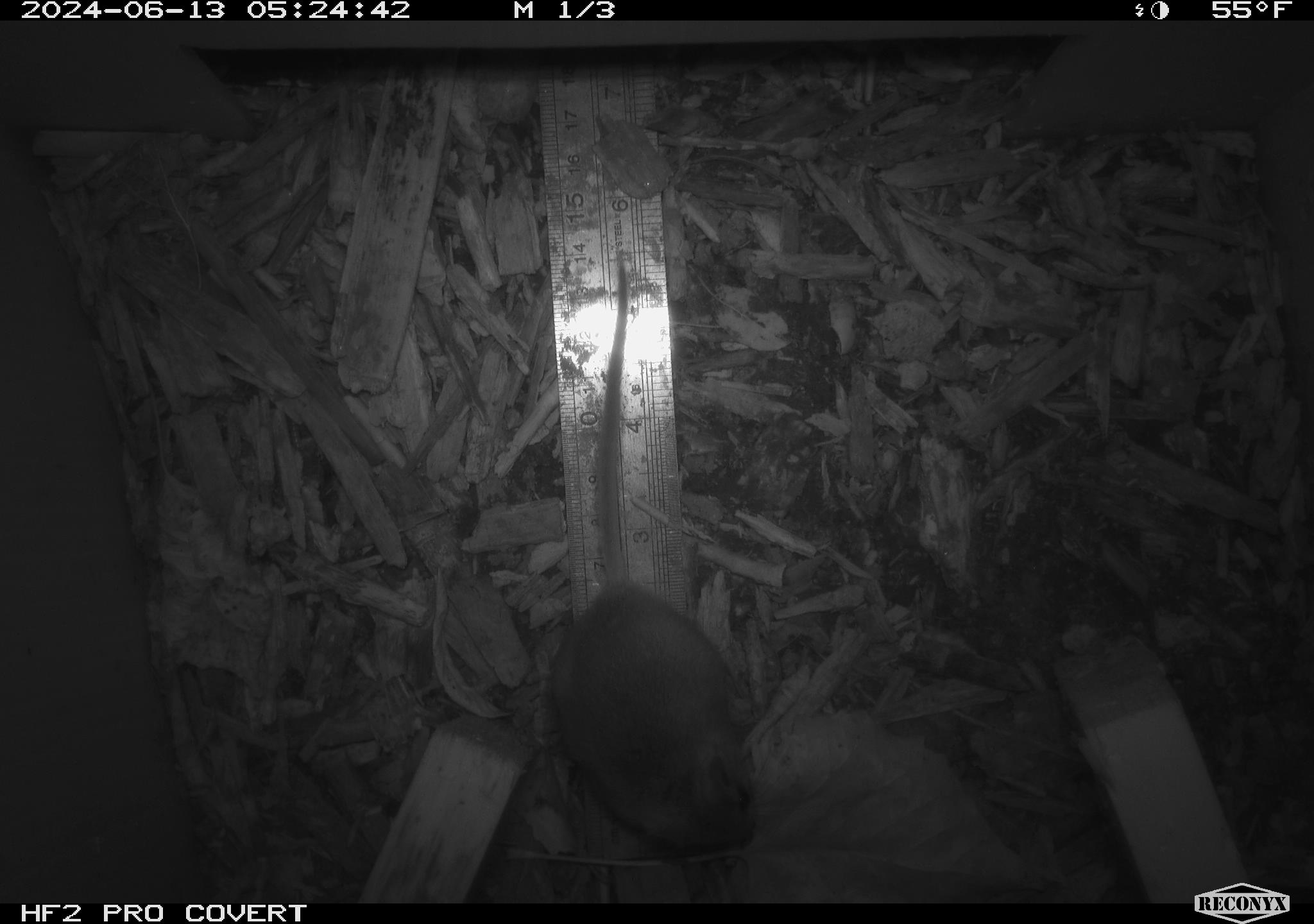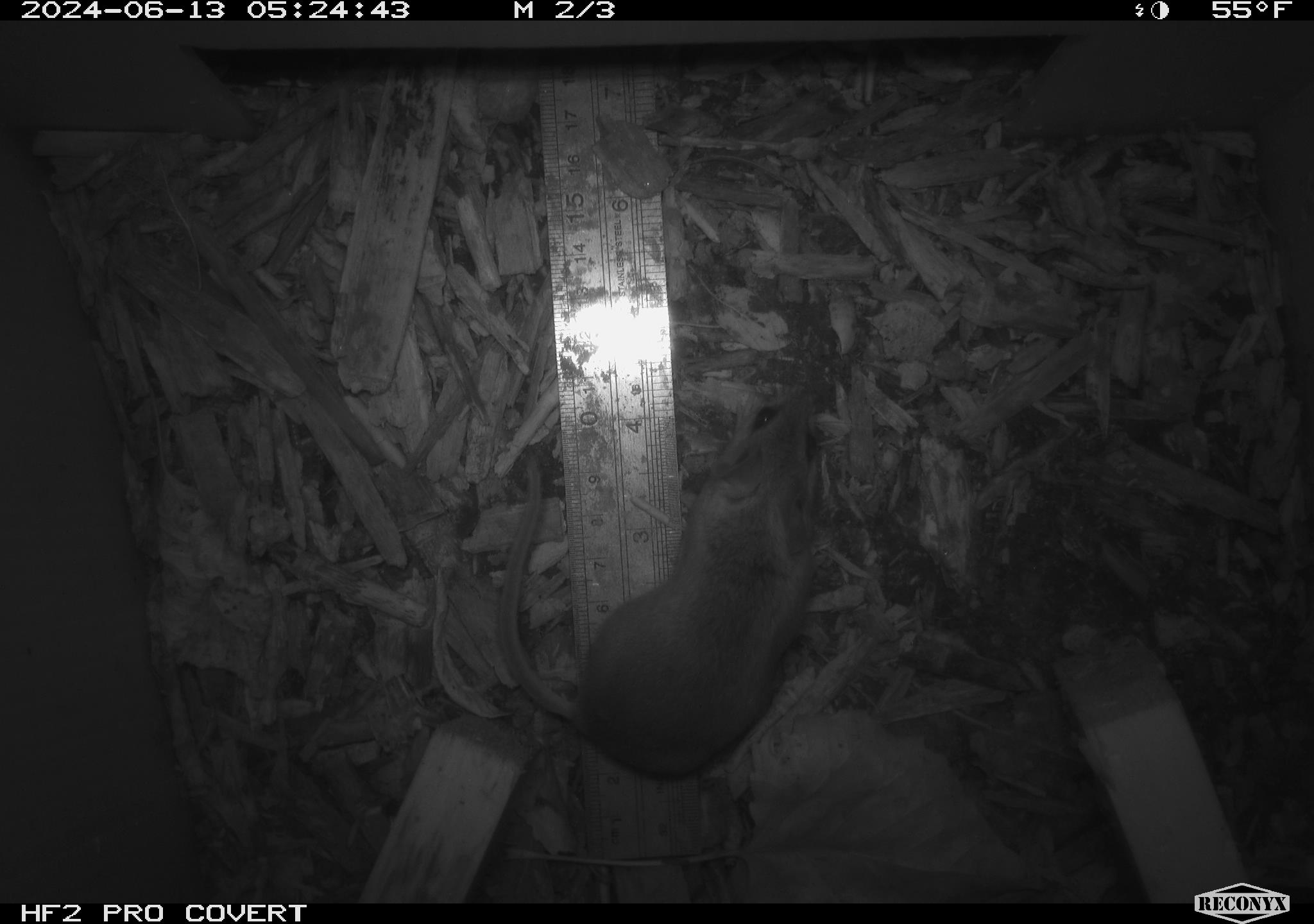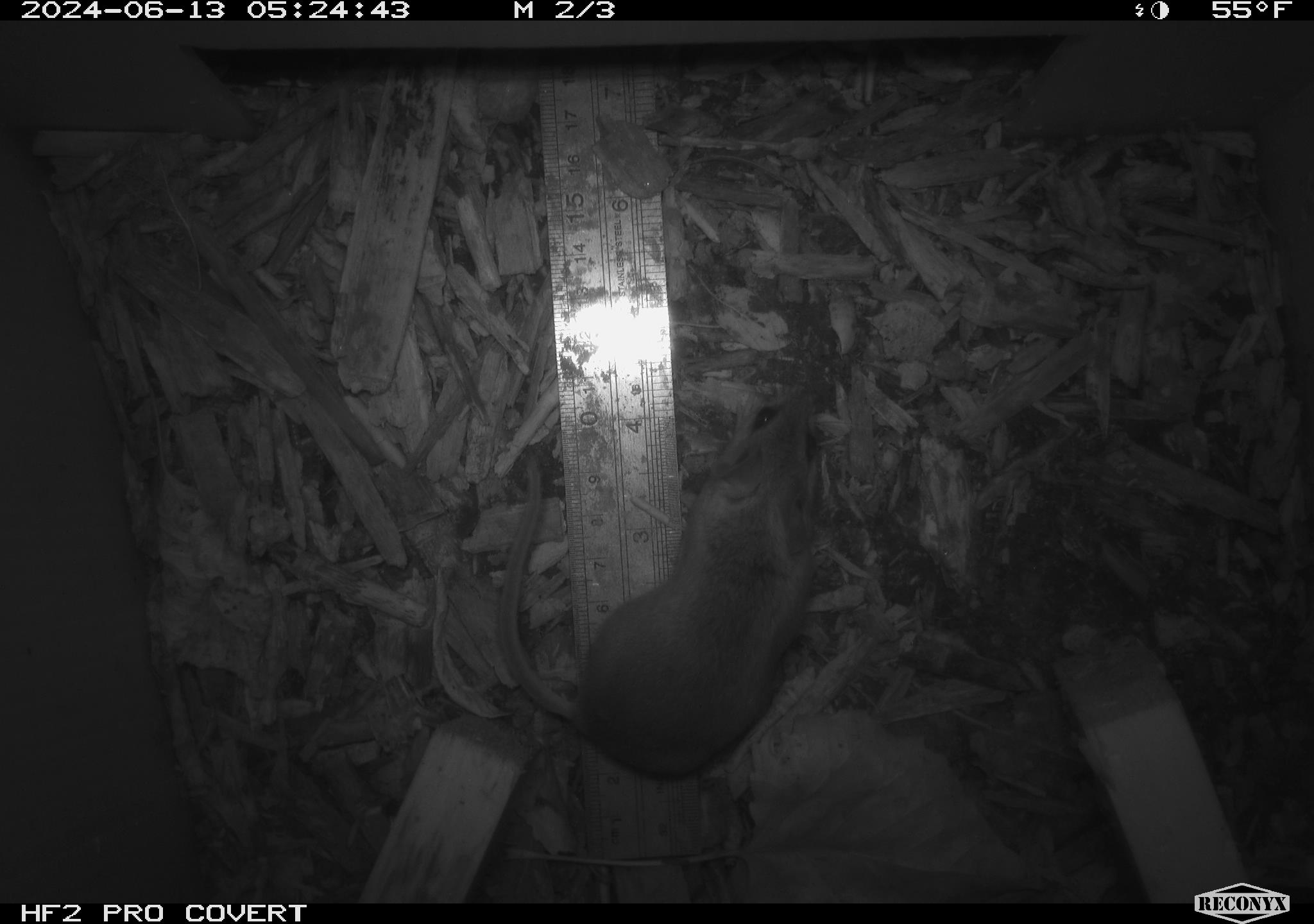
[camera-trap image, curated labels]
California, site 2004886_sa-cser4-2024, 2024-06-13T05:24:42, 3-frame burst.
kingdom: Animalia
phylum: Chordata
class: Mammalia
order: Rodentia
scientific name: Rodentia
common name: rodent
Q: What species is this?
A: Rodent (Rodentia).